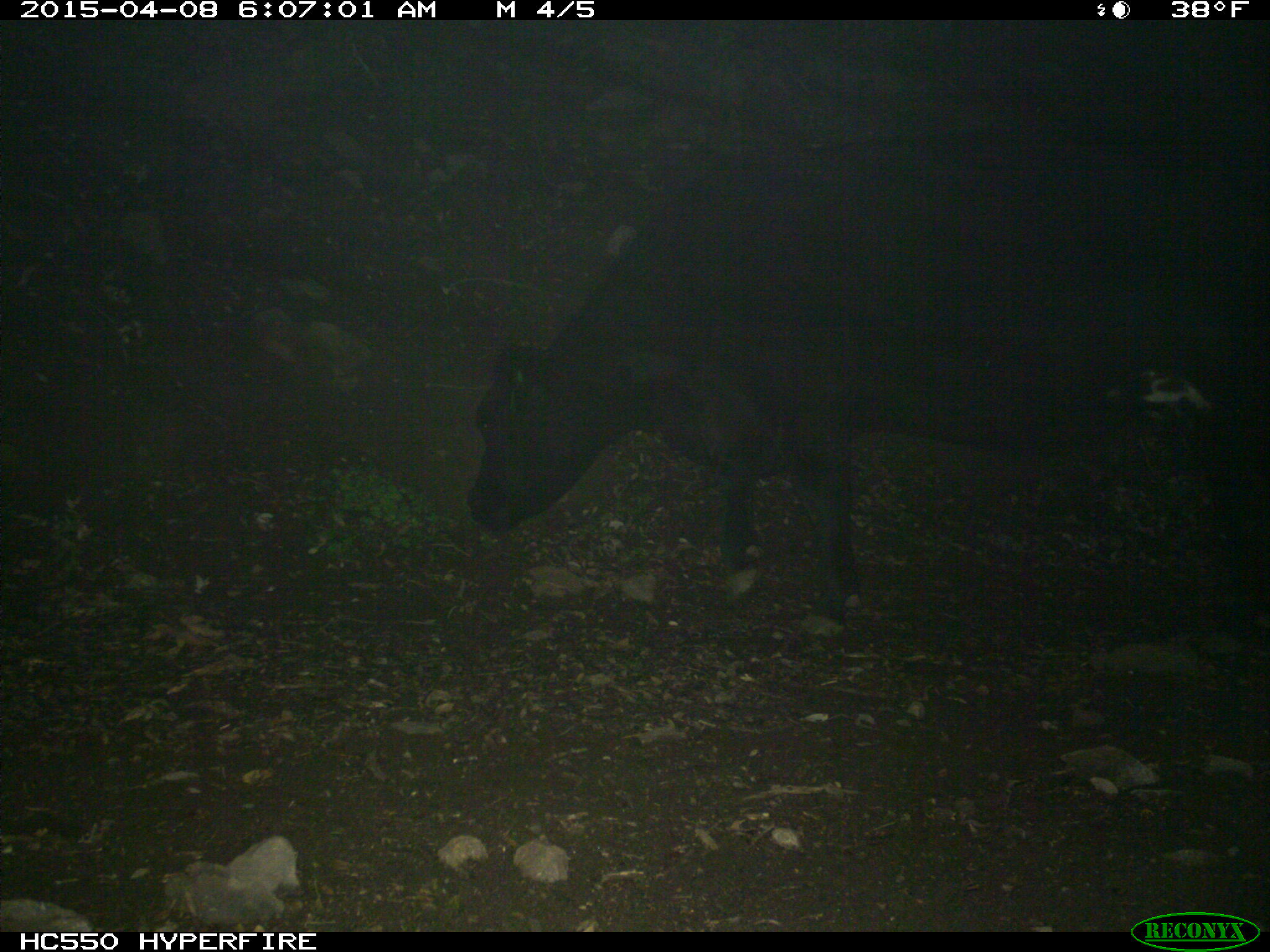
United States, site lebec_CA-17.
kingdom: Animalia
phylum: Chordata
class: Mammalia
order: Artiodactyla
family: Bovidae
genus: Bos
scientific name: Bos taurus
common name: domestic cow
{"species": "Bos taurus (domestic cow)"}